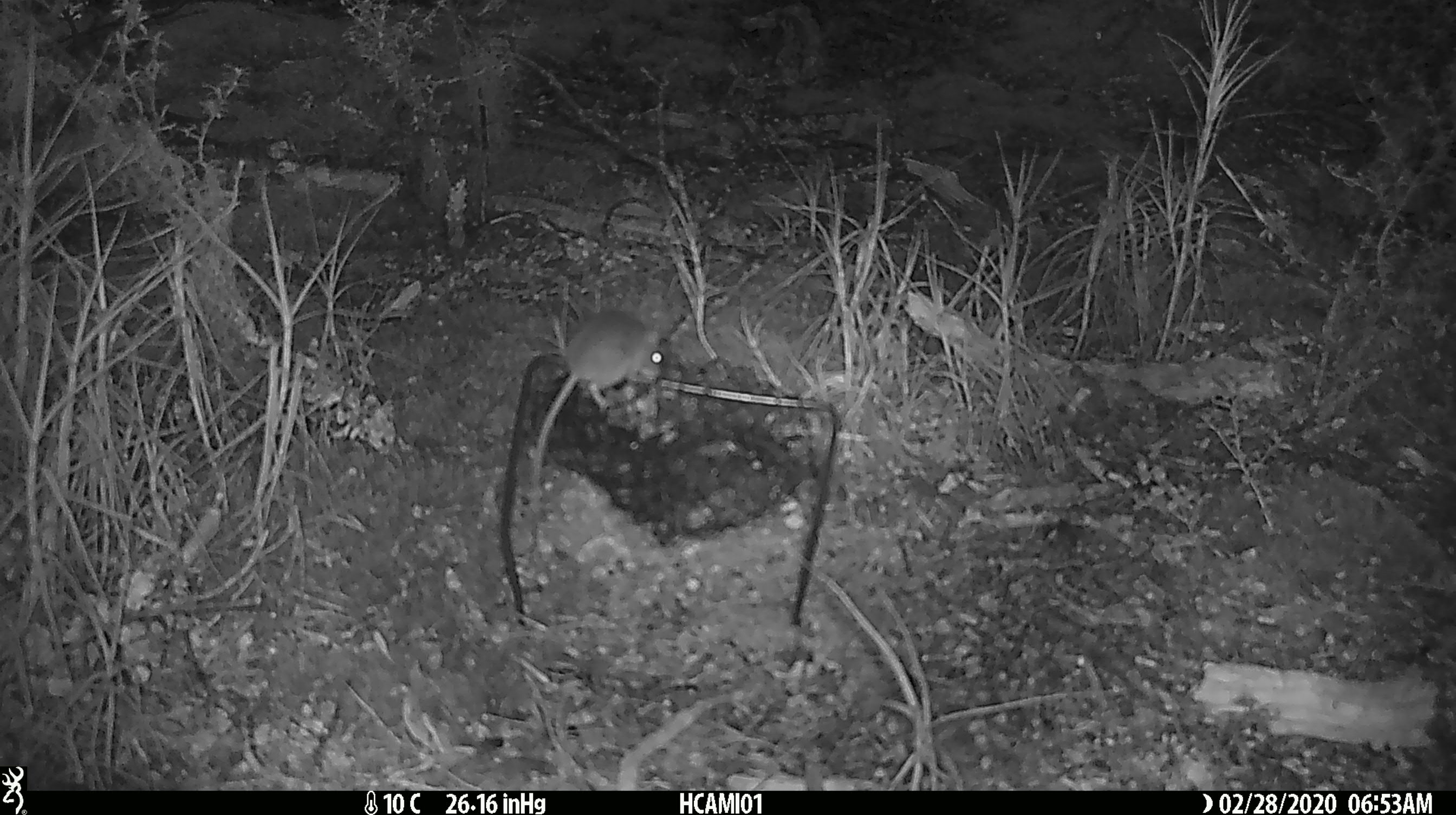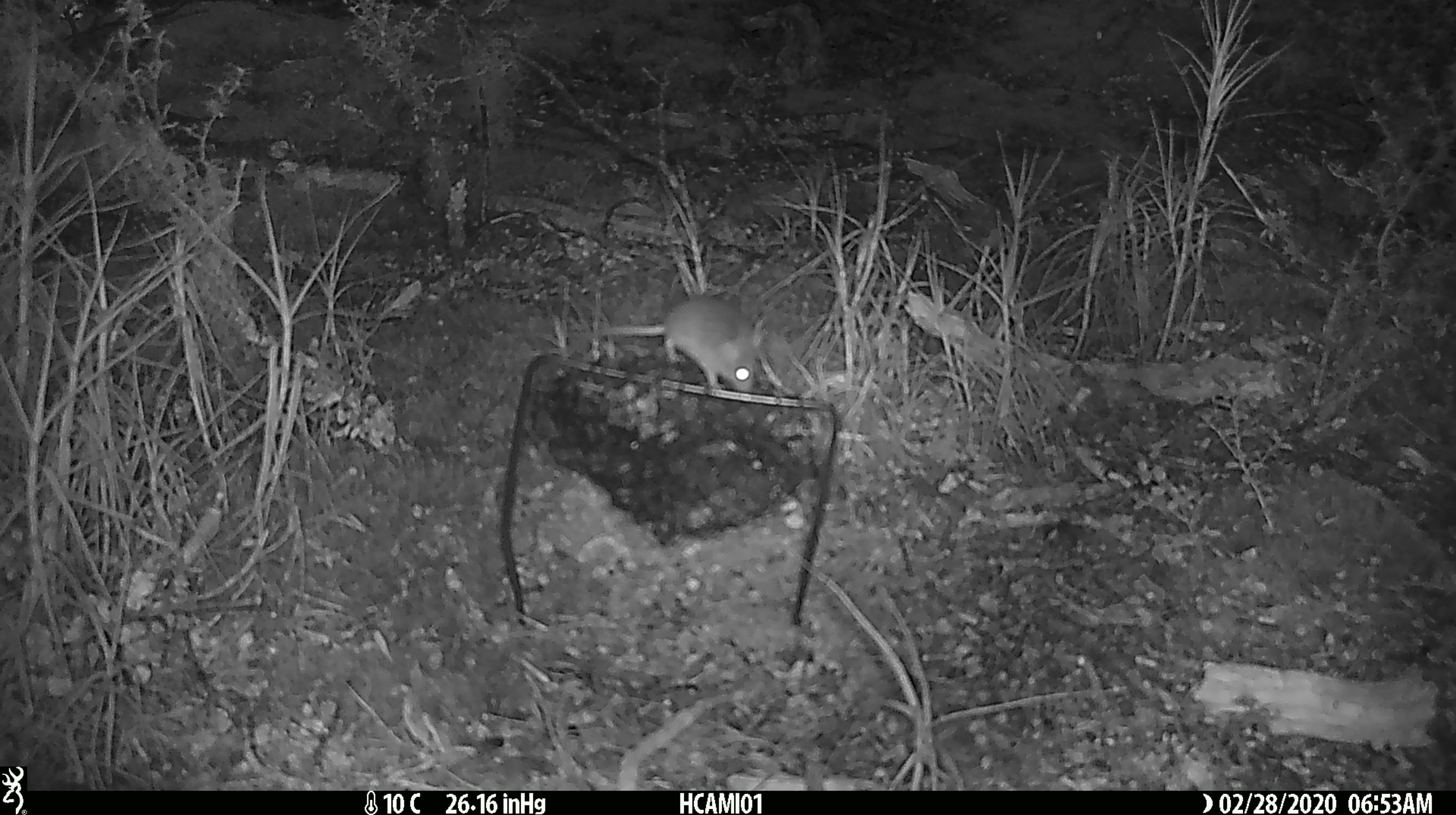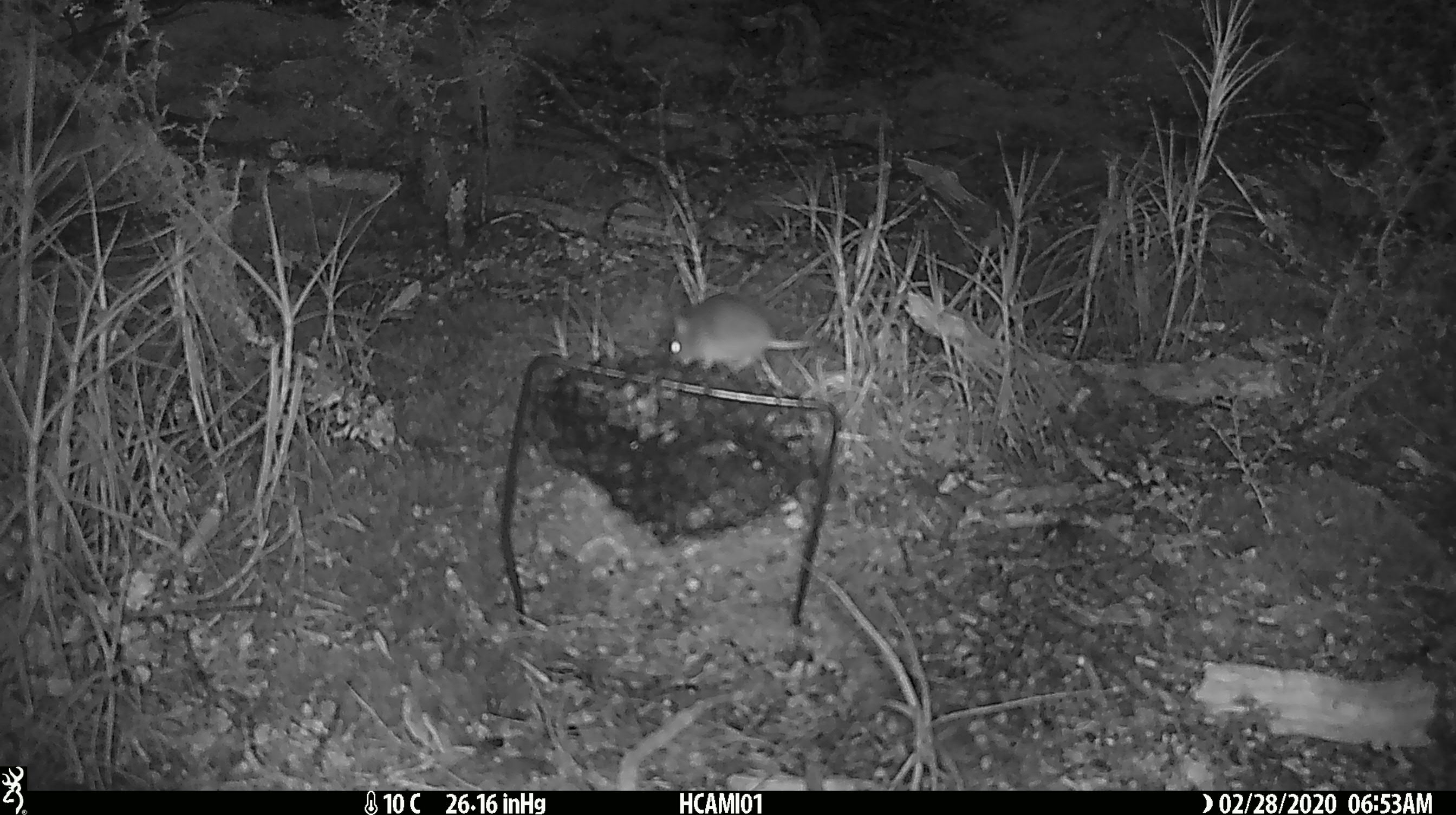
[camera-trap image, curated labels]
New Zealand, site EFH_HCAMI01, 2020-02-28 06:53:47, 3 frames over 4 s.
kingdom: Animalia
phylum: Chordata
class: Mammalia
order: Rodentia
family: Muridae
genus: Mus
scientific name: Mus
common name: mouse